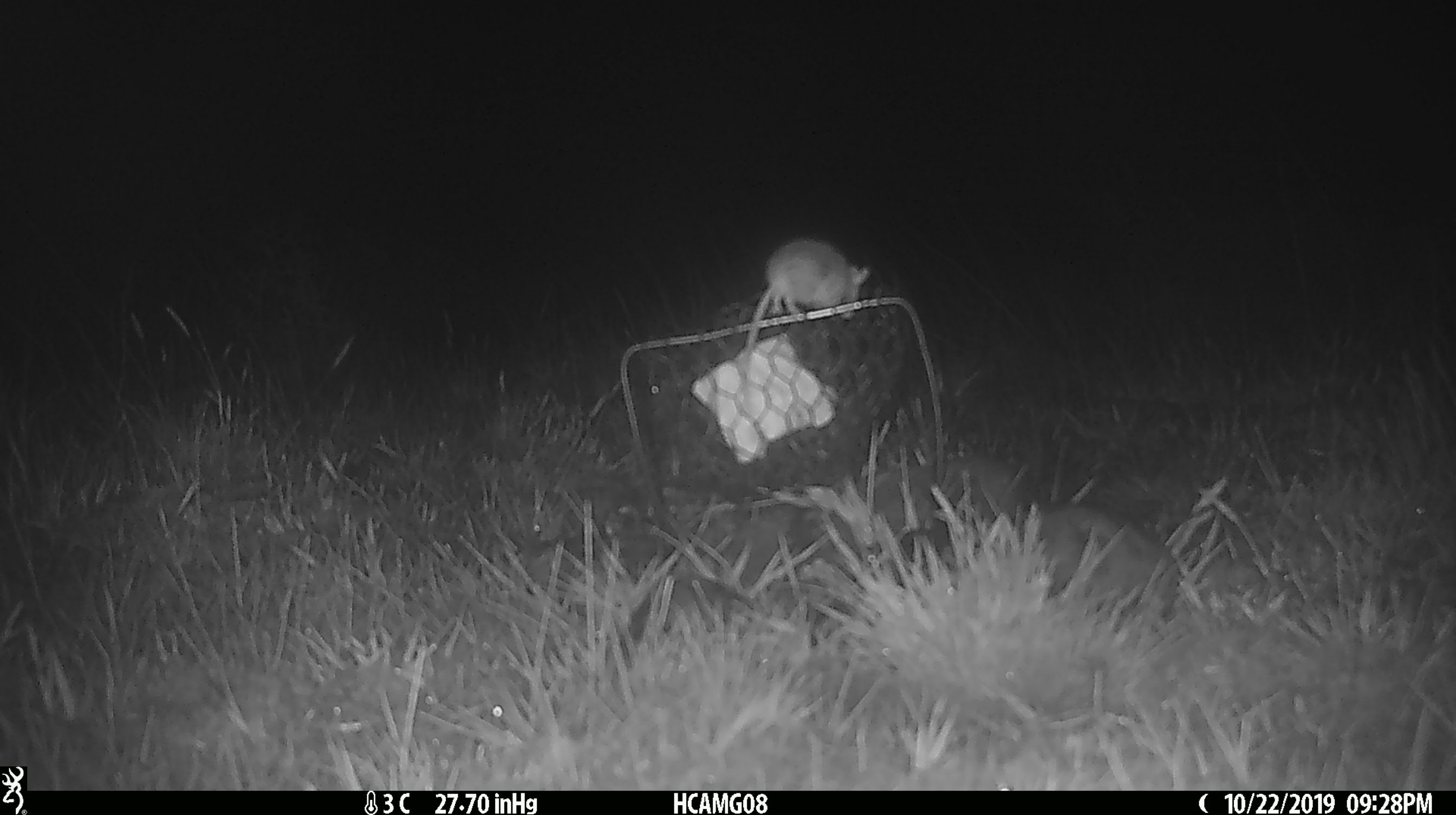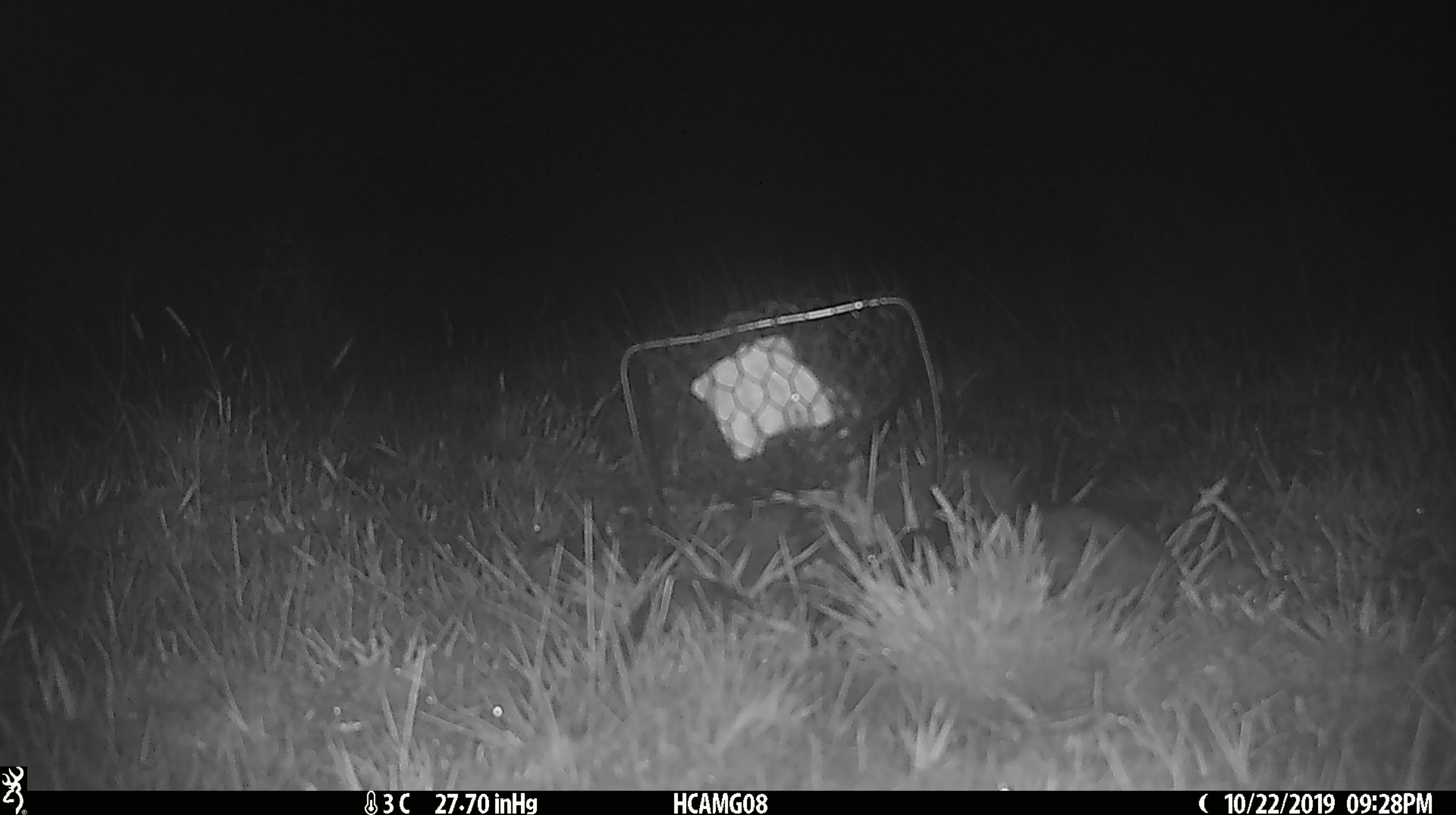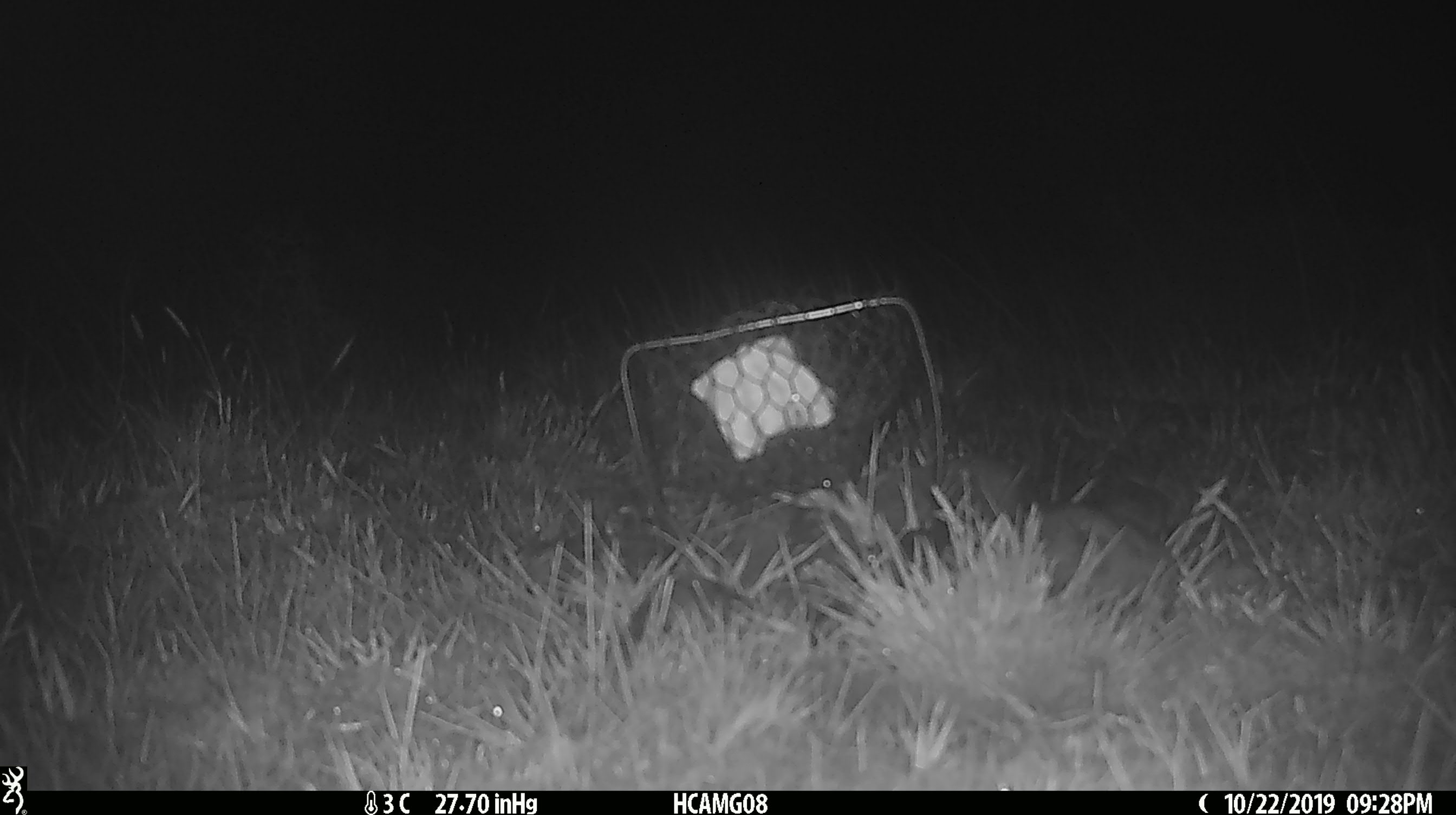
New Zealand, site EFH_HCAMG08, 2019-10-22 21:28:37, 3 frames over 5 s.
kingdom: Animalia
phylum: Chordata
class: Mammalia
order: Rodentia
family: Muridae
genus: Mus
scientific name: Mus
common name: mouse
Mouse (Mus).